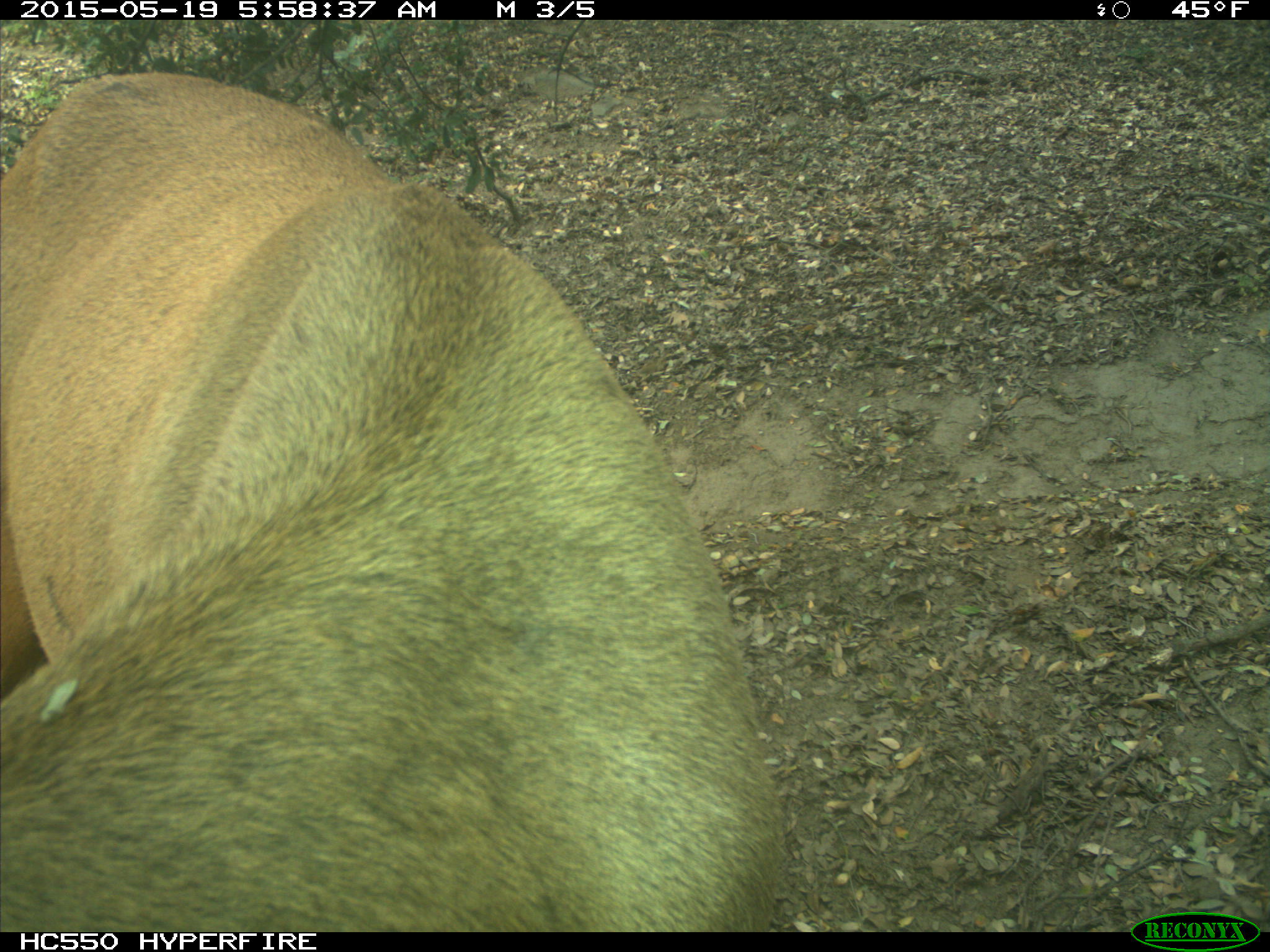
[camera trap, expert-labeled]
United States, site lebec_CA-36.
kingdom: Animalia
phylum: Chordata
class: Mammalia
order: Artiodactyla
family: Cervidae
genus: Cervus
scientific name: Cervus canadensis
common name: elk